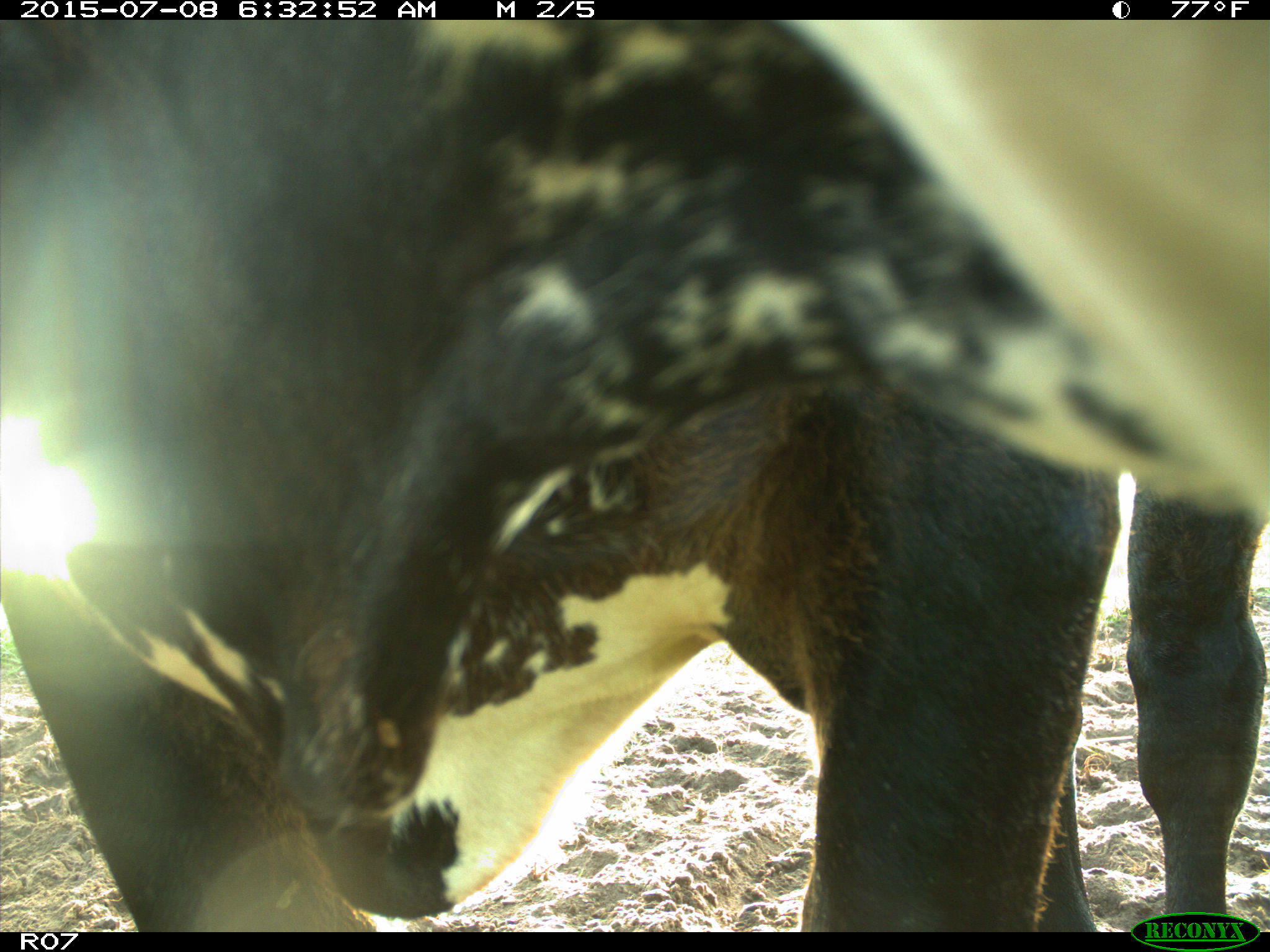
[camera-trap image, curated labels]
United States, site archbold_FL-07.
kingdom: Animalia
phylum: Chordata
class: Mammalia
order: Artiodactyla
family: Bovidae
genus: Bos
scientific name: Bos taurus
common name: domestic cow